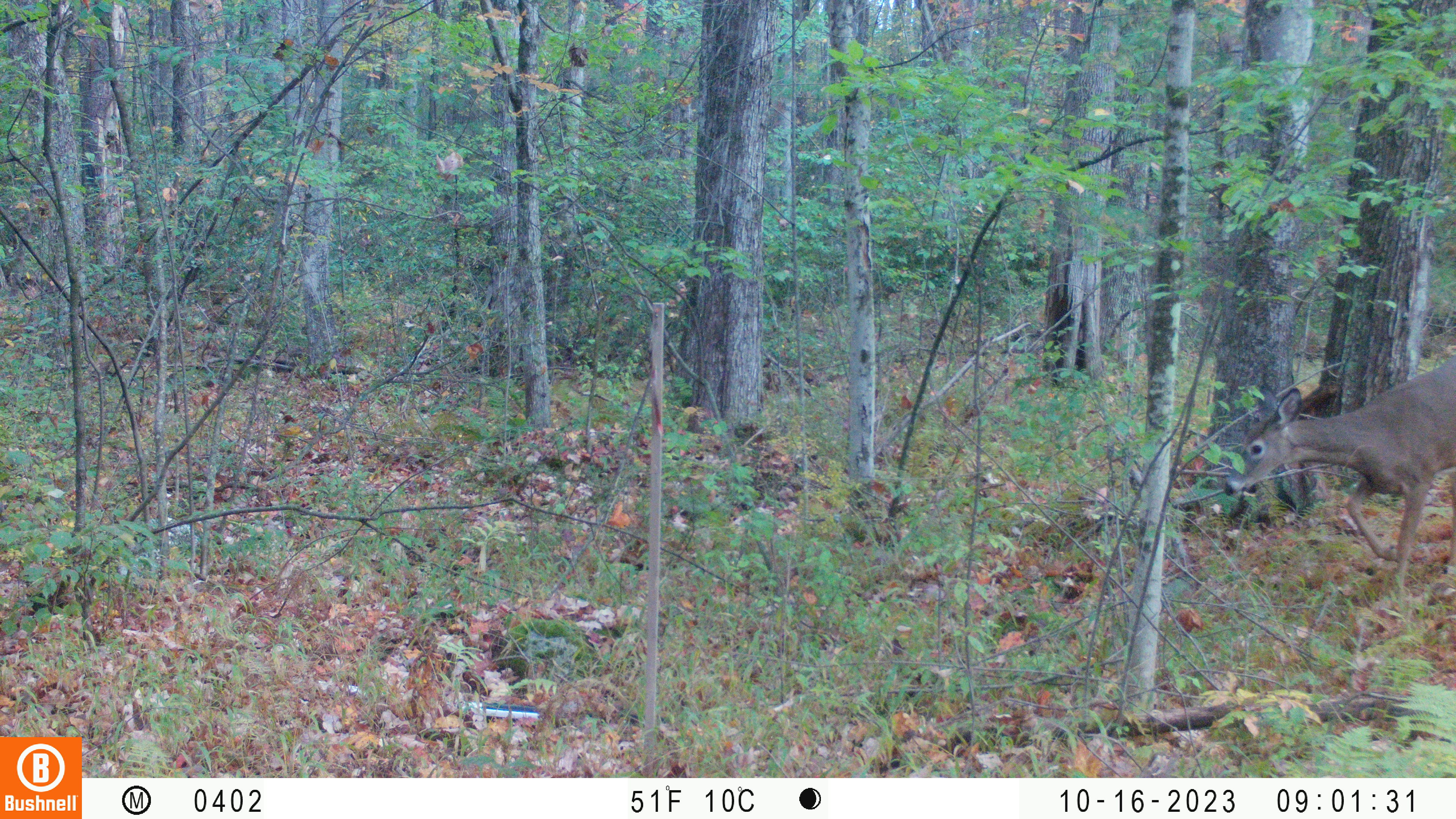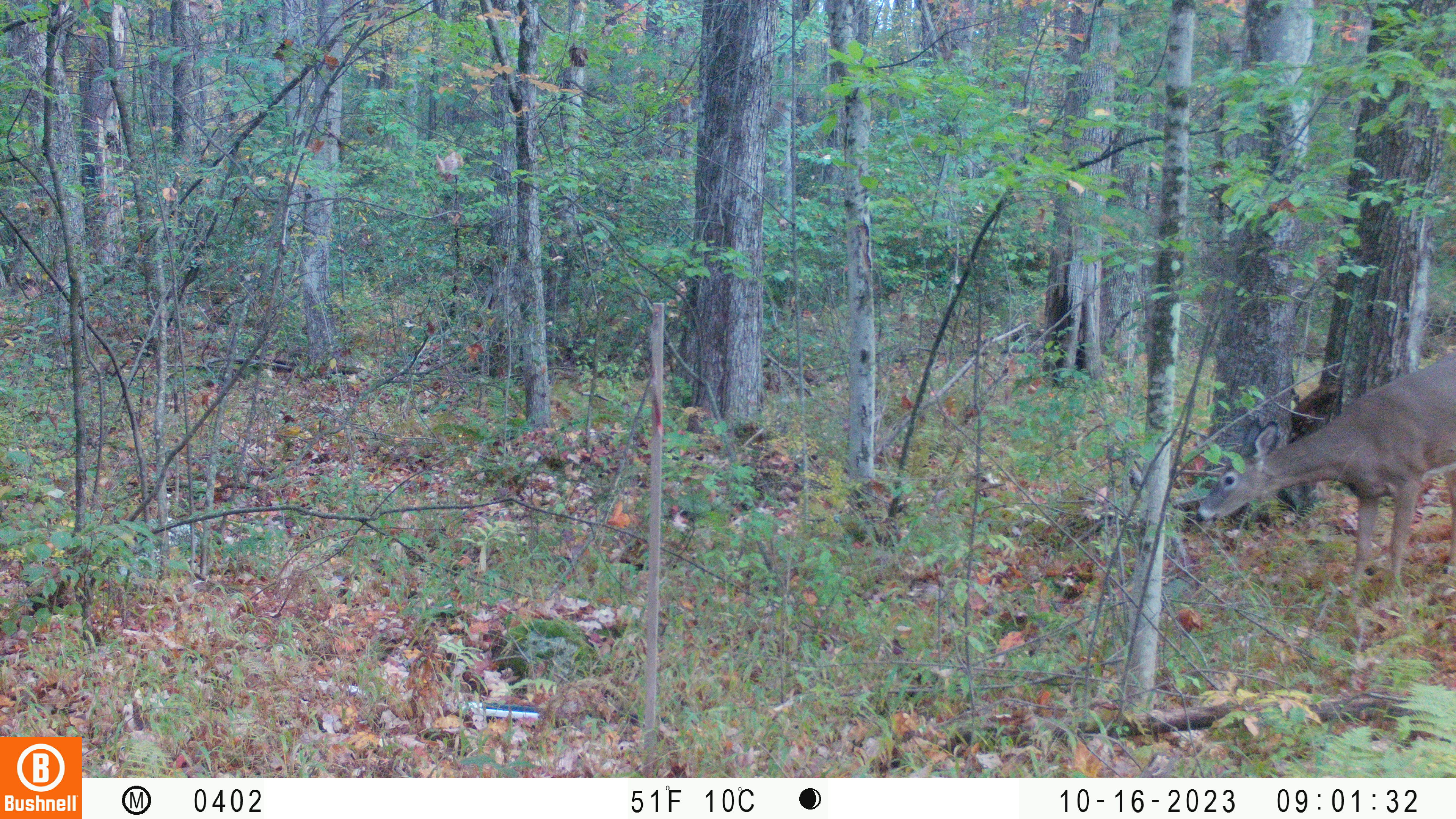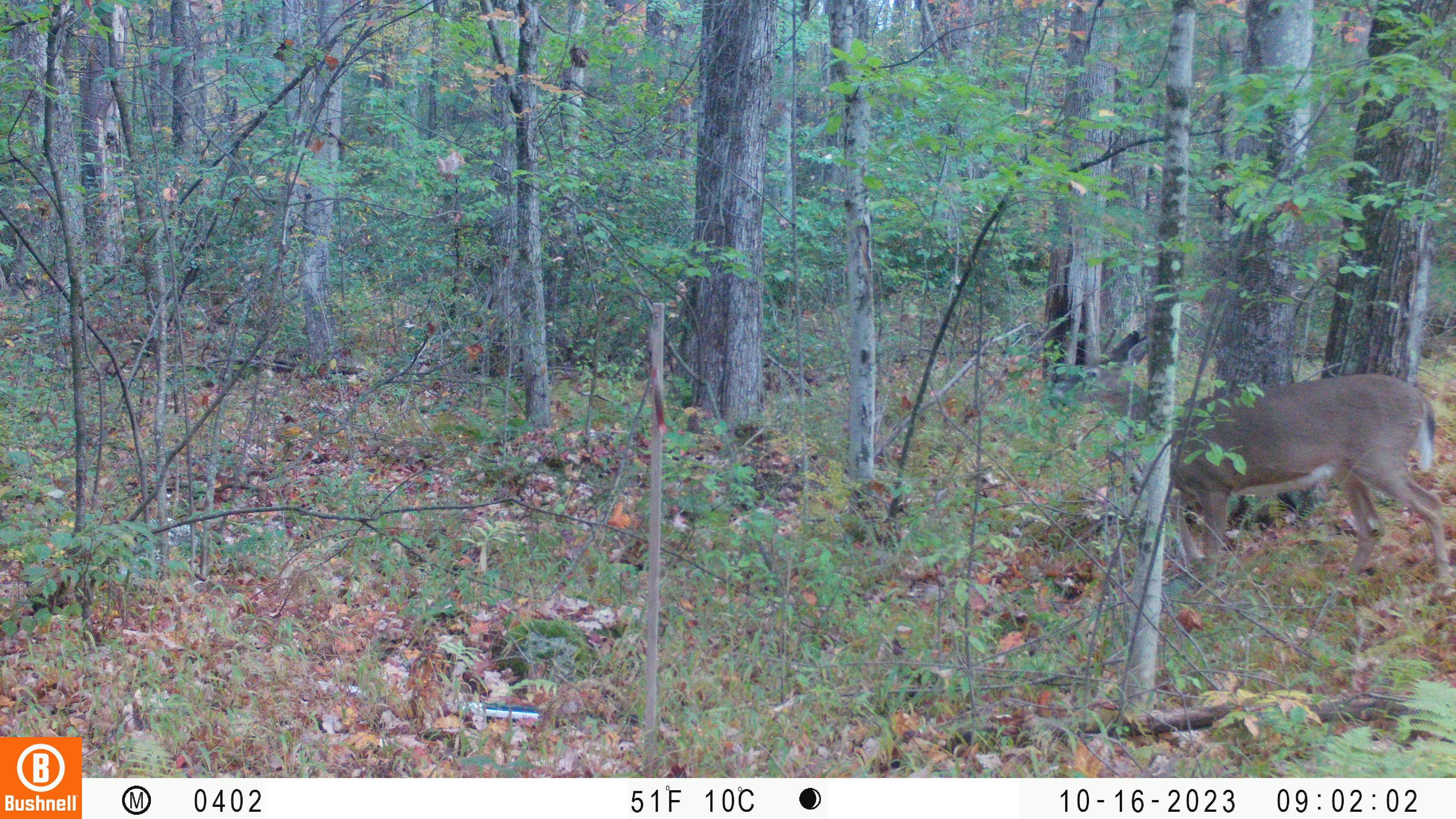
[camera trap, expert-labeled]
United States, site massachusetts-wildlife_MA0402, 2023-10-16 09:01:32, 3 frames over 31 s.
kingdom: Animalia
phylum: Chordata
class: Mammalia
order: Artiodactyla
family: Cervidae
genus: Odocoileus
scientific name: Odocoileus virginianus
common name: white-tailed deer